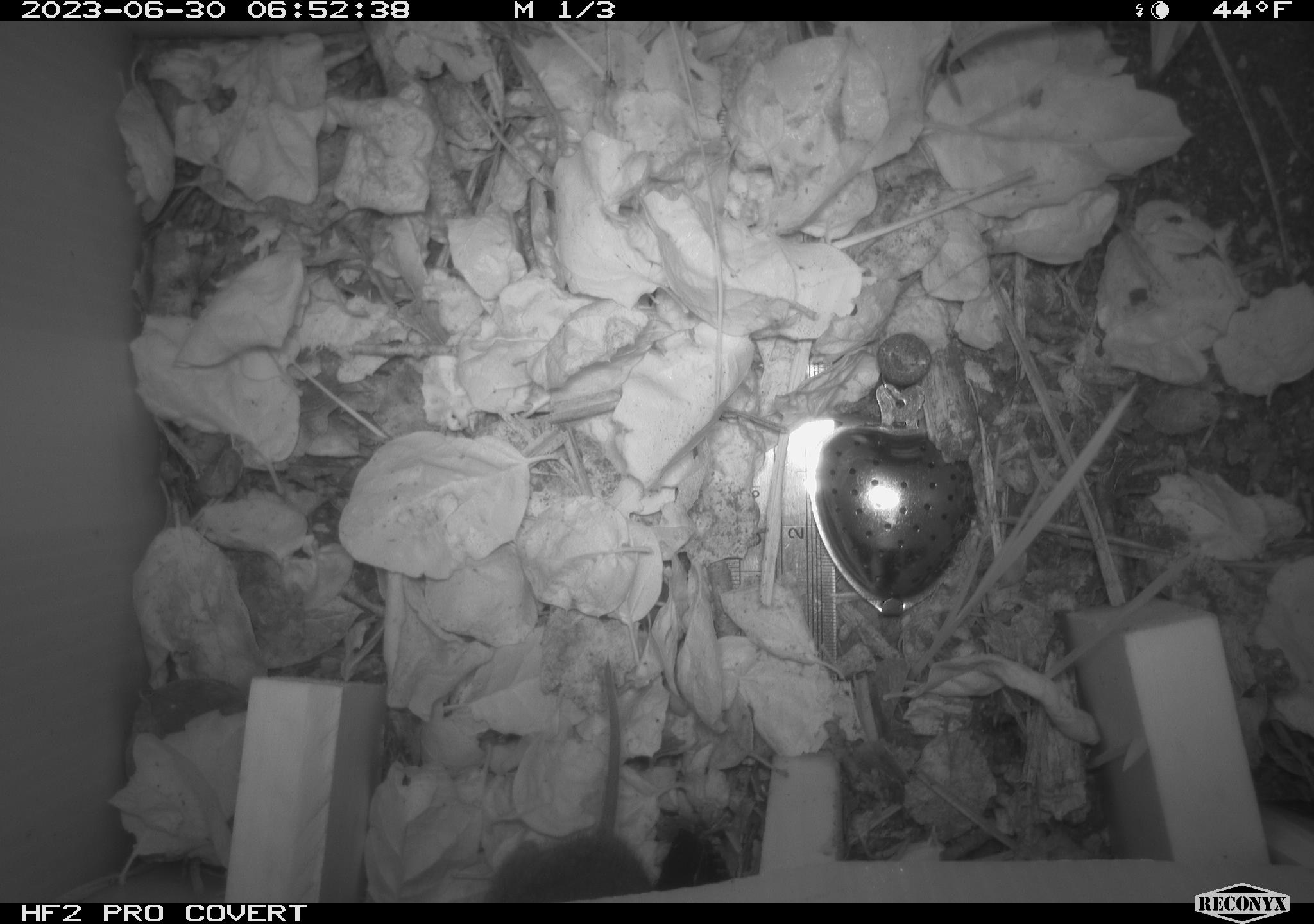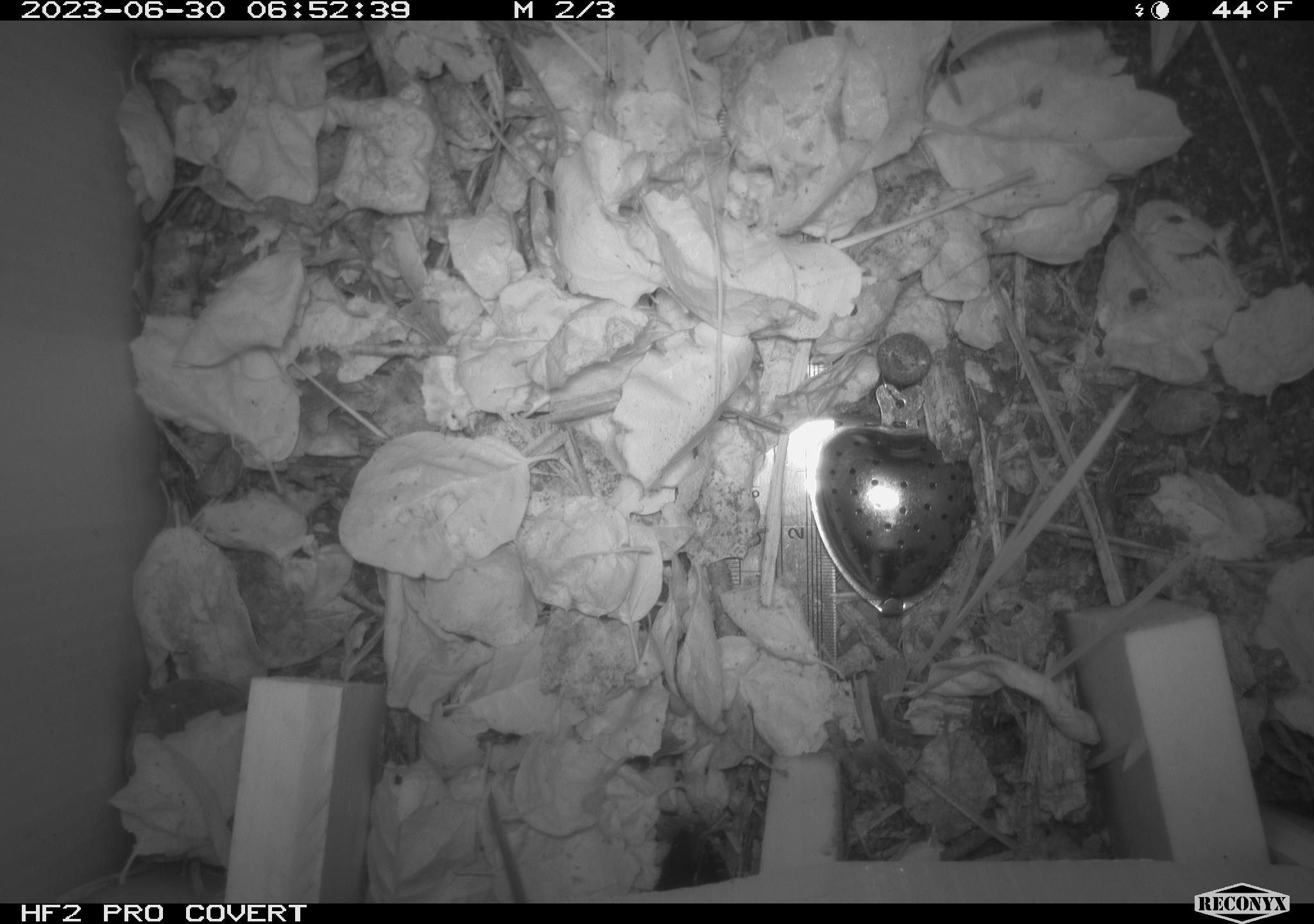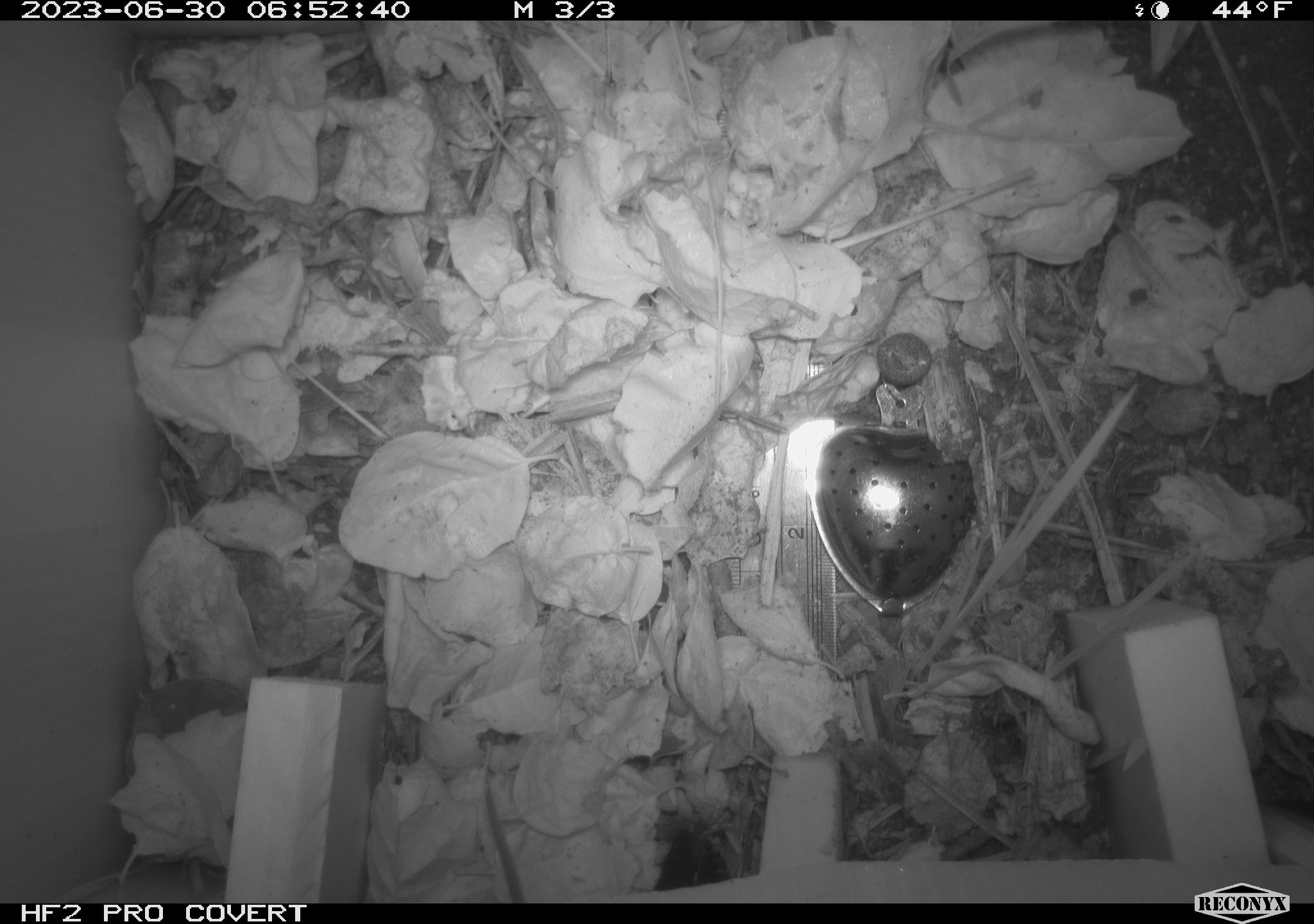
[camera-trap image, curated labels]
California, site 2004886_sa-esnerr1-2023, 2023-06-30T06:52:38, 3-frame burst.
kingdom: Animalia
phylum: Chordata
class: Mammalia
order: Rodentia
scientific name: Rodentia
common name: mouse species